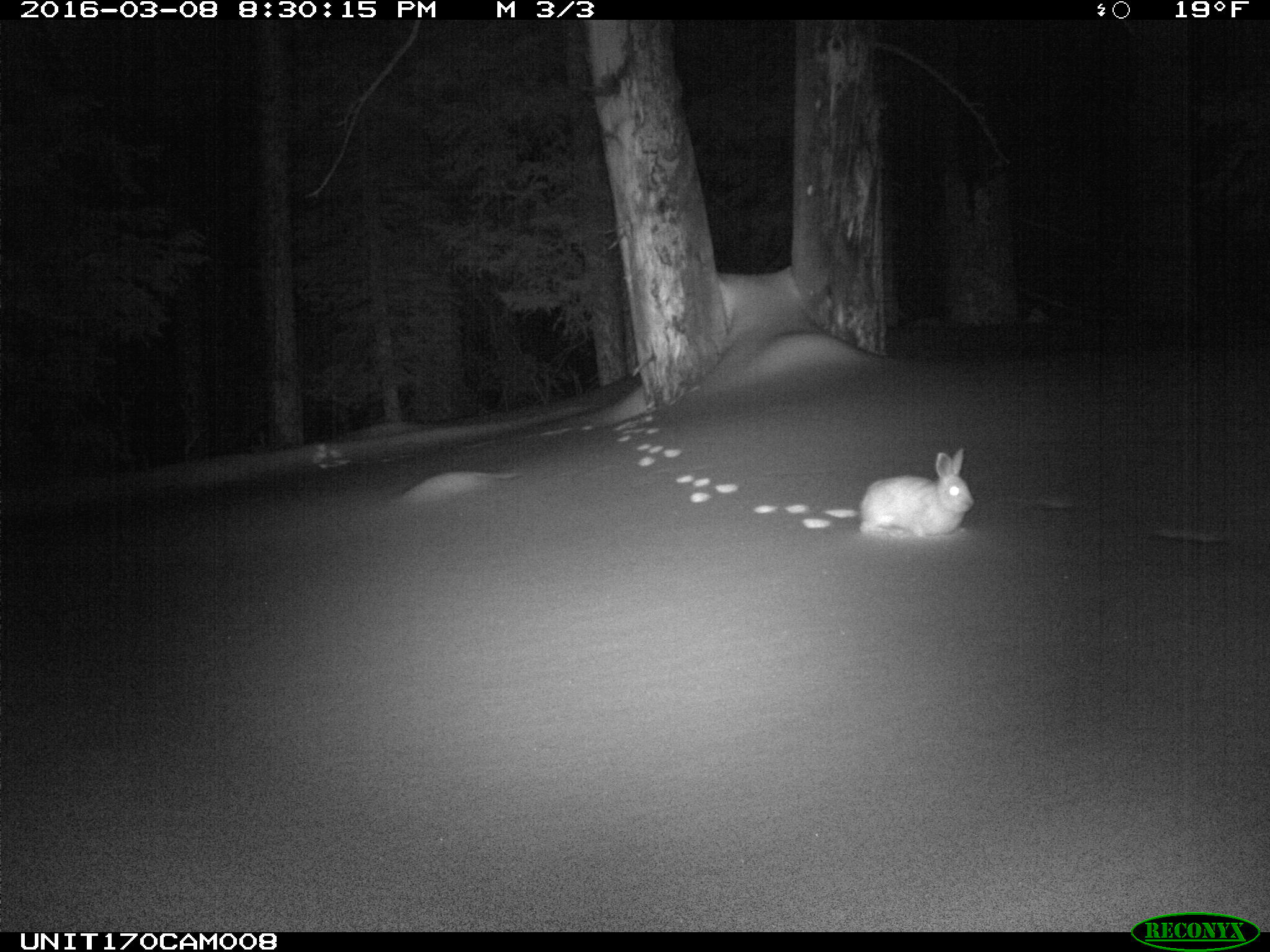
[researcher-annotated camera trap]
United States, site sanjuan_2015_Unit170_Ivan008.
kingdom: Animalia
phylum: Chordata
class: Mammalia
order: Lagomorpha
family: Leporidae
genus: Lepus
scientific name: Lepus americanus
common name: snowshoe hare